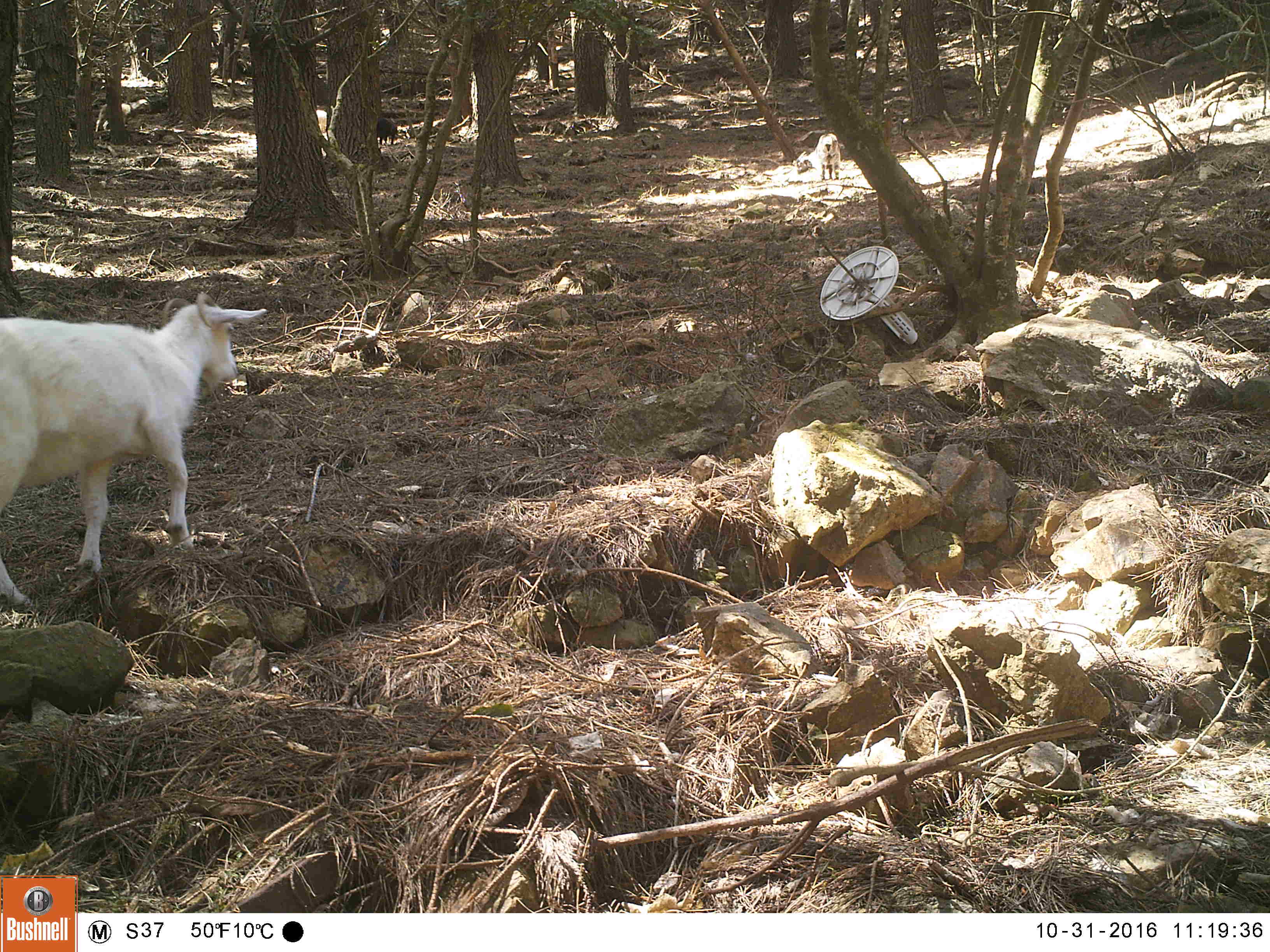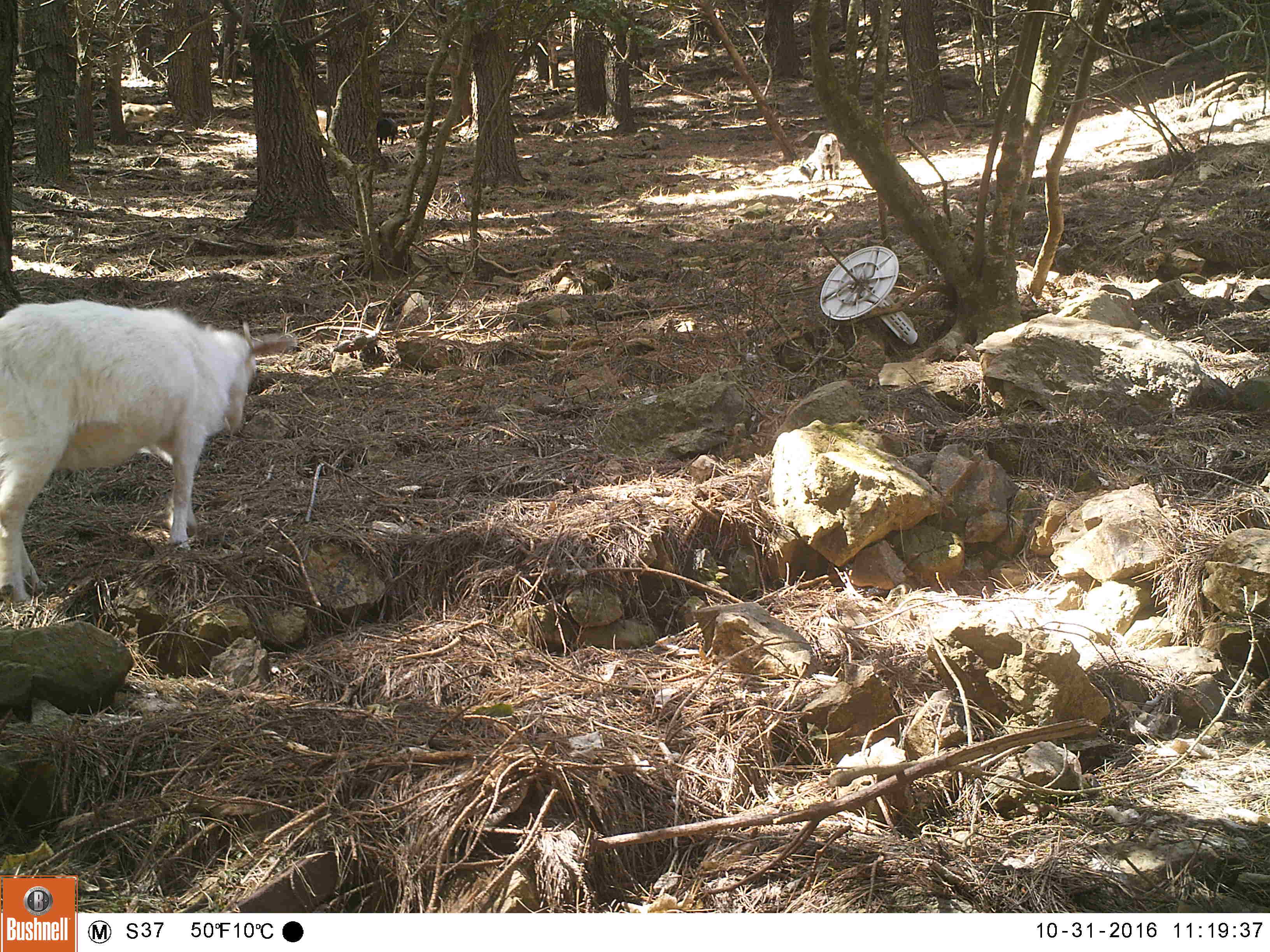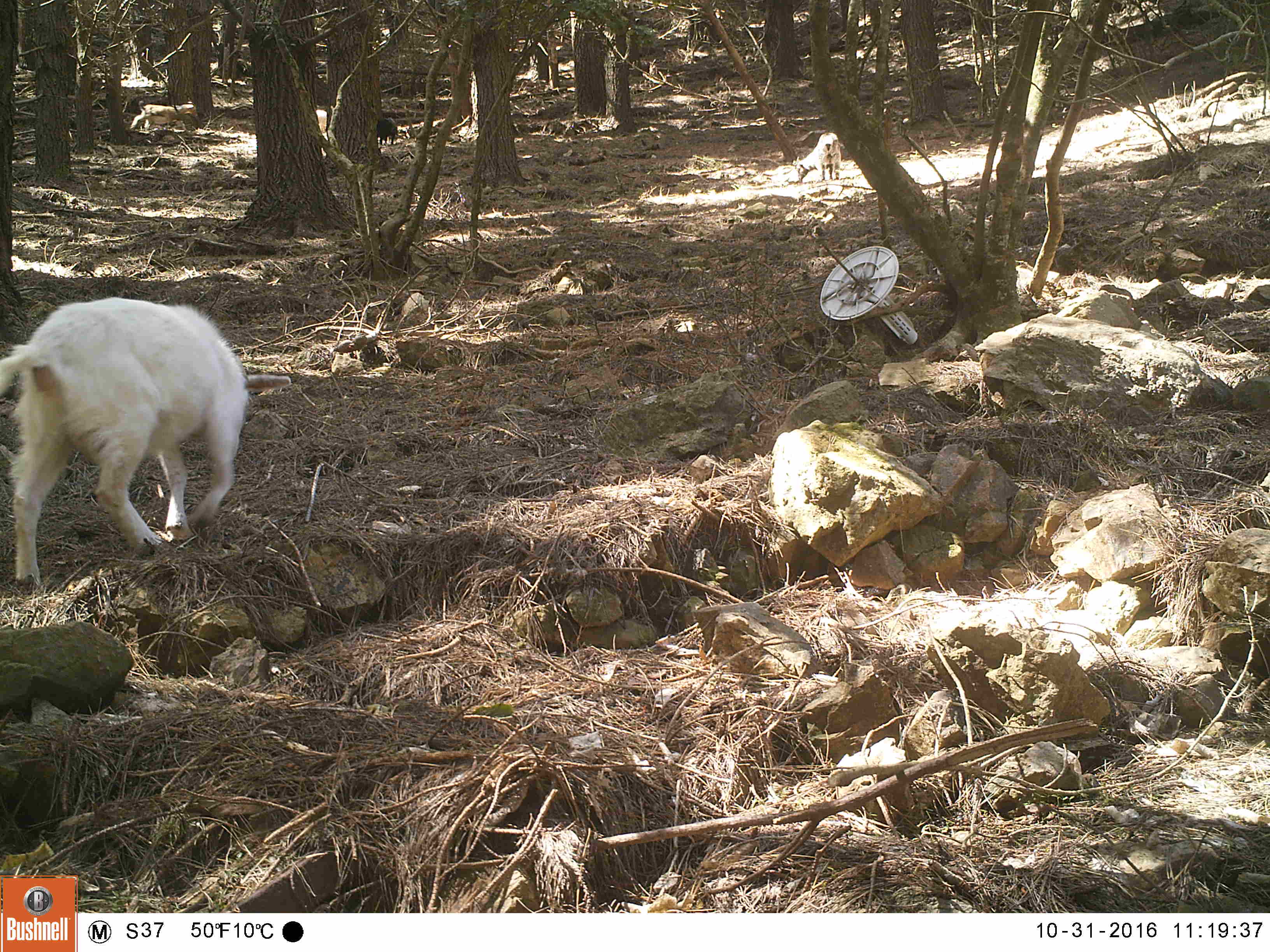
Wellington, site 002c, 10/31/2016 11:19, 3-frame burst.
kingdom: Animalia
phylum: Chordata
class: Mammalia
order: Artiodactyla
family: Bovidae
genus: Capra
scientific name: Capra hircus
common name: goat